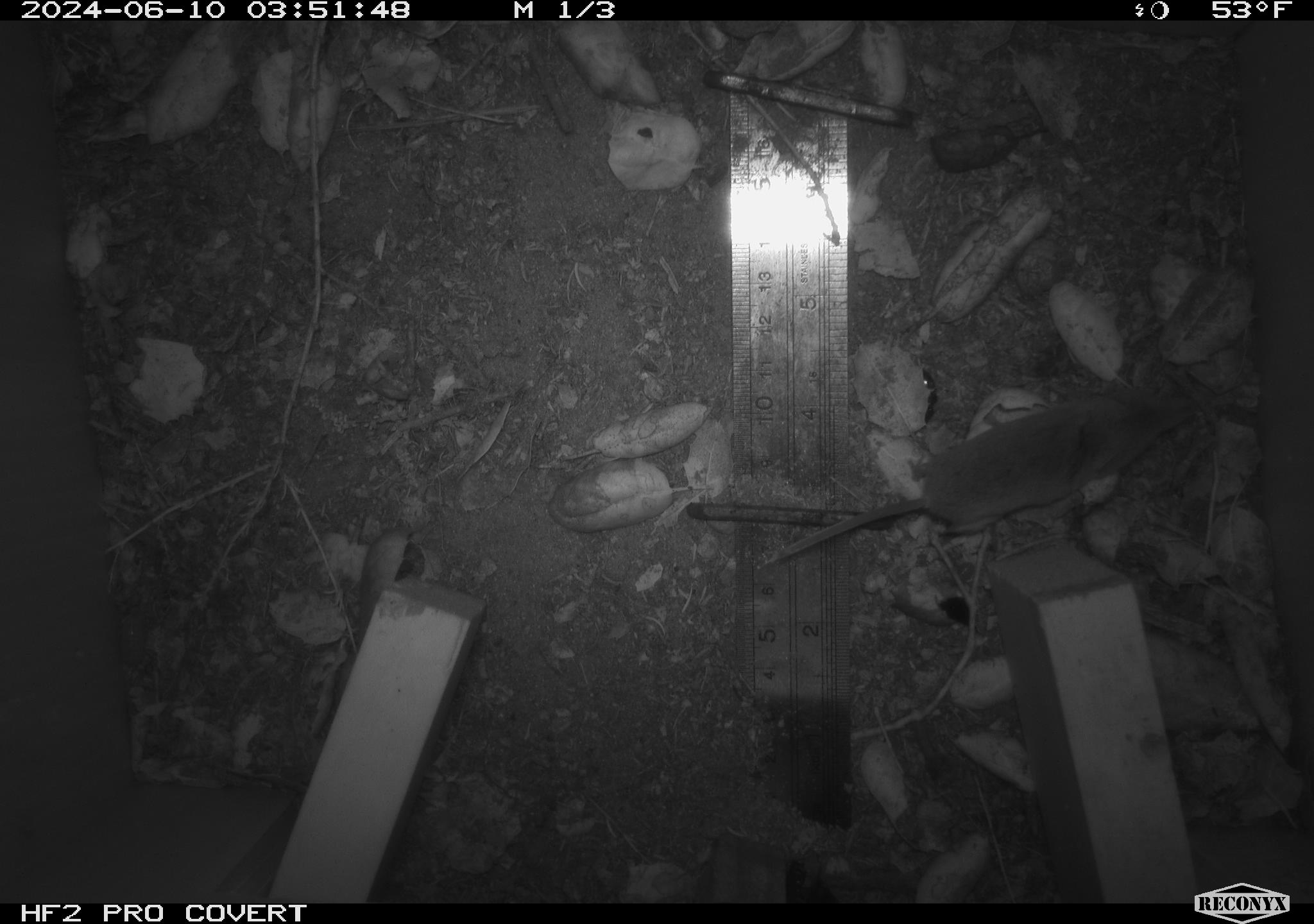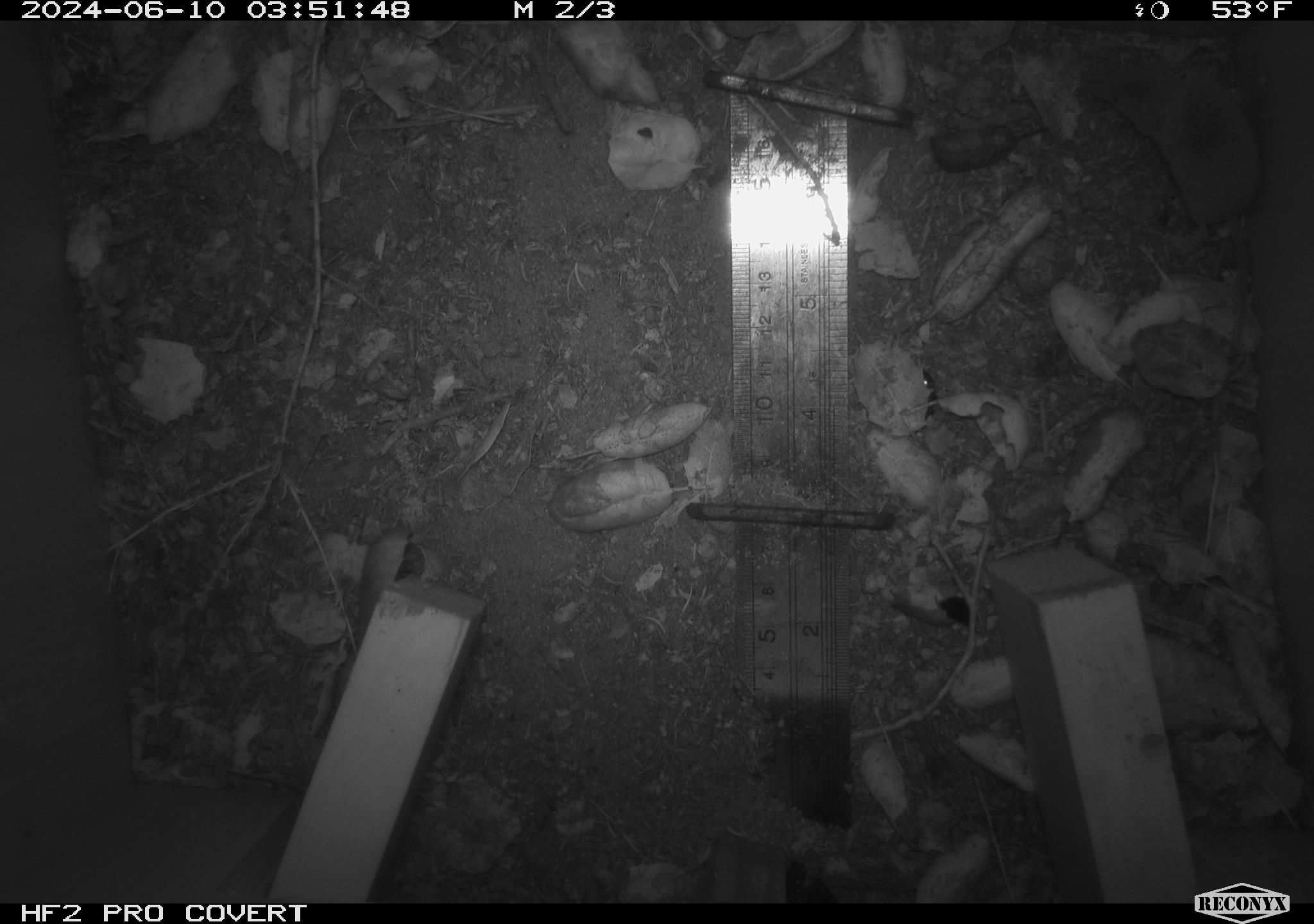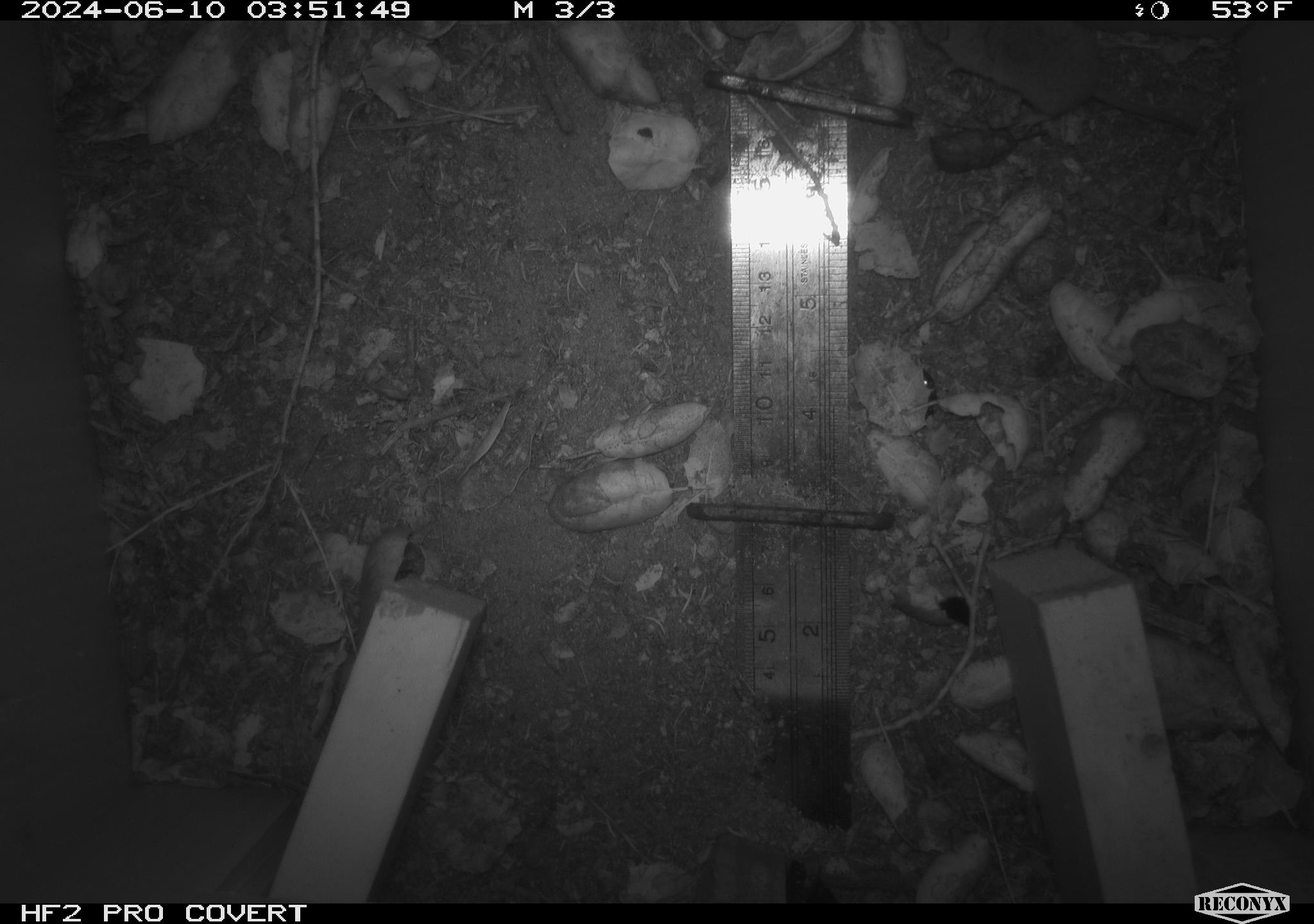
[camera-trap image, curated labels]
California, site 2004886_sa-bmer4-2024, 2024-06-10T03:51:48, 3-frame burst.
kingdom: Animalia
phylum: Chordata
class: Mammalia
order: Eulipotyphla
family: Soricidae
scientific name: Soricidae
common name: shrews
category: soricidae family